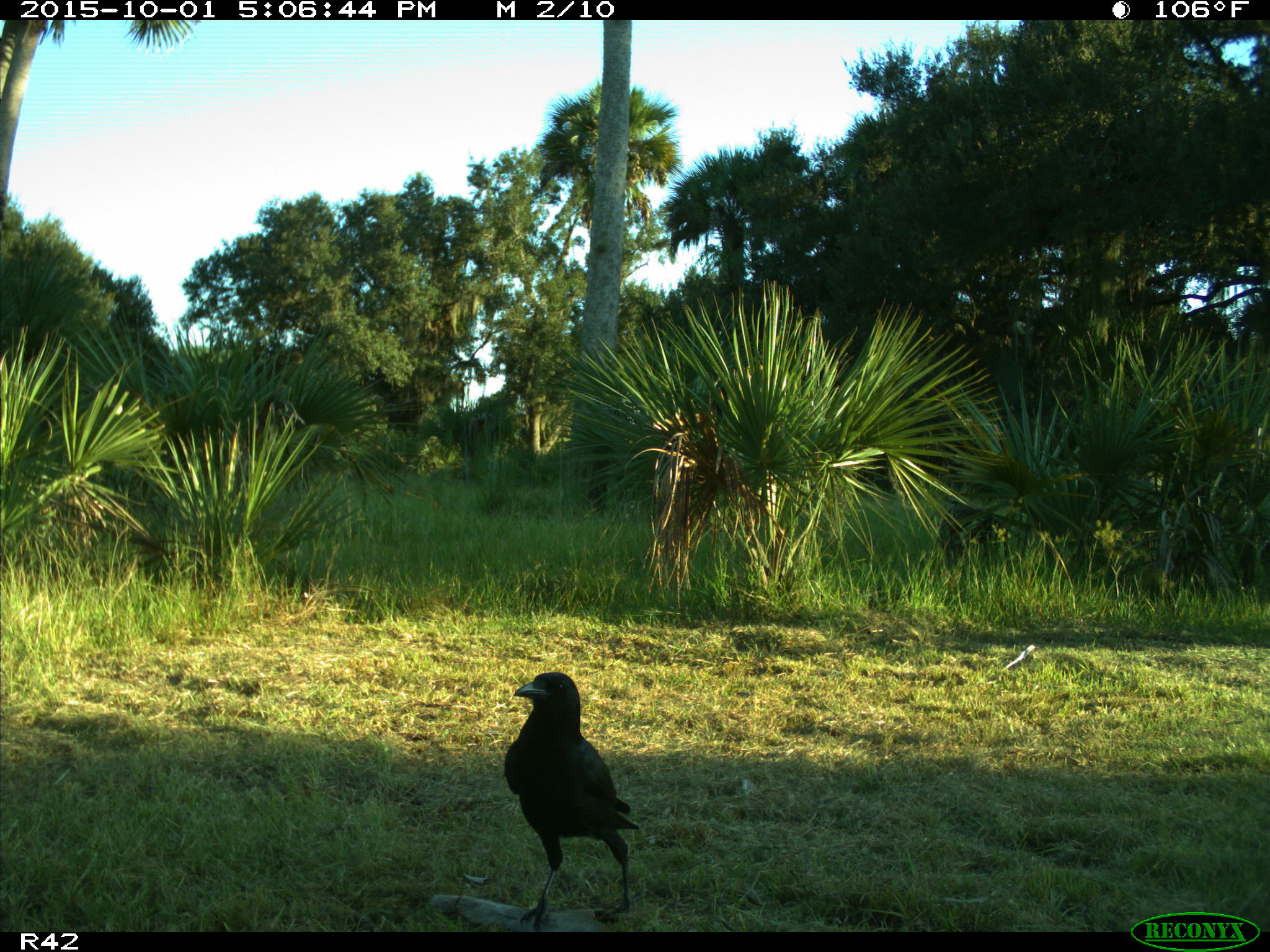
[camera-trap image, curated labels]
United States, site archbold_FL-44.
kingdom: Animalia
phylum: Chordata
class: Aves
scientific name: Aves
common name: birds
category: unidentified bird